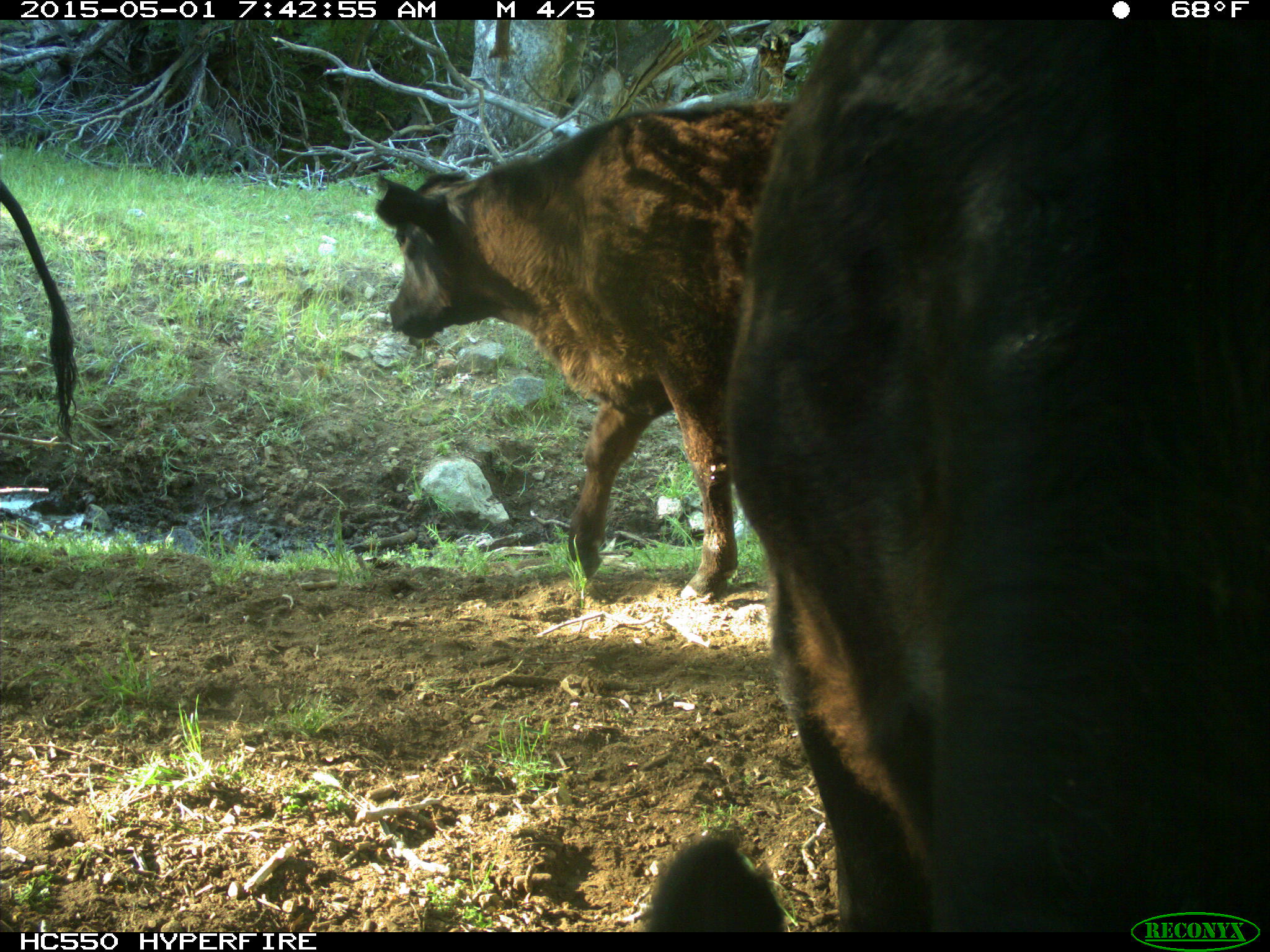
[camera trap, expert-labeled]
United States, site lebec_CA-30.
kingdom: Animalia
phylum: Chordata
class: Mammalia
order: Artiodactyla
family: Bovidae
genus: Bos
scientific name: Bos taurus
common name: domestic cow